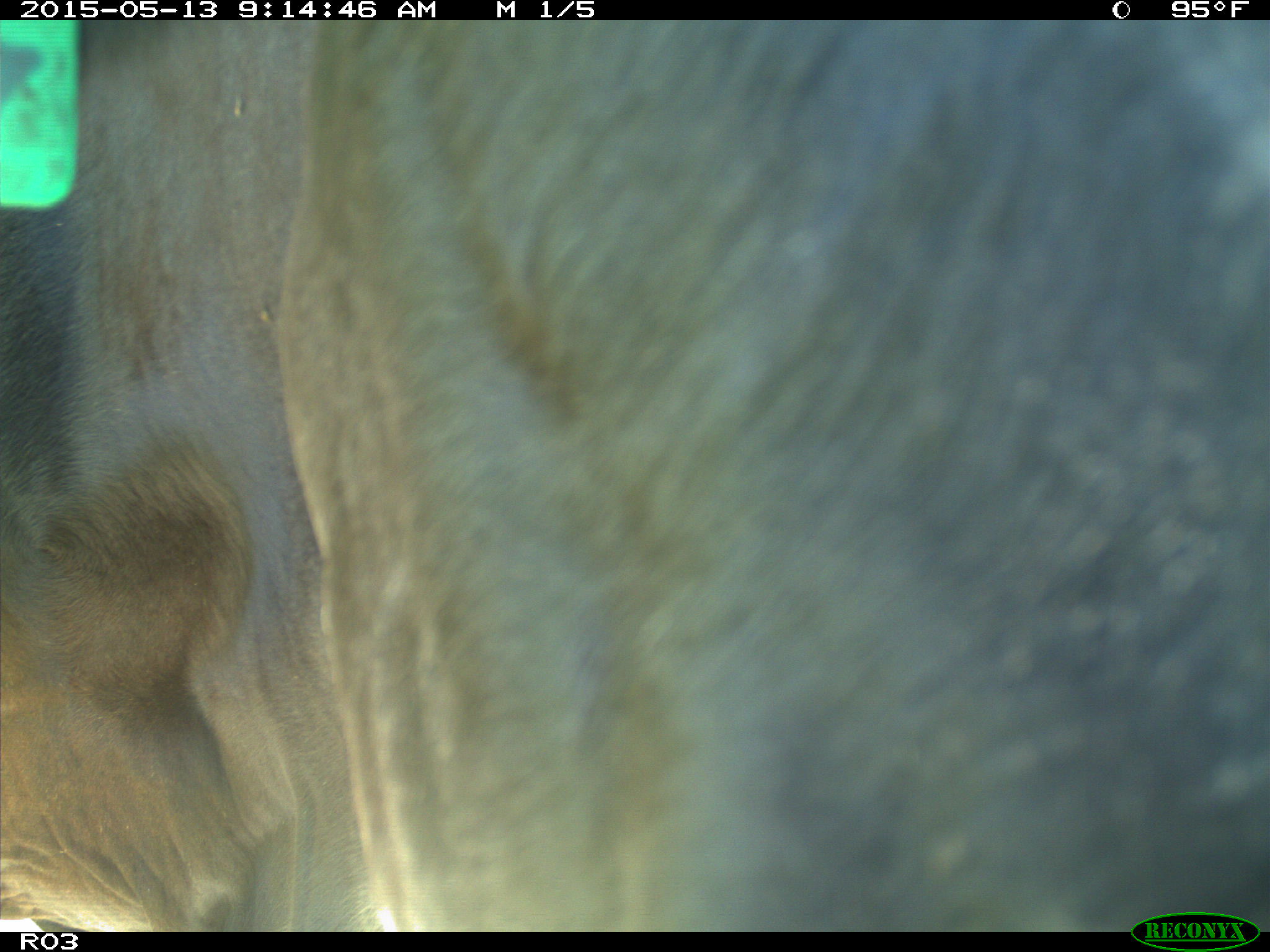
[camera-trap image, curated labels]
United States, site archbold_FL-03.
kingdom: Animalia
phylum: Chordata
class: Mammalia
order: Artiodactyla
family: Bovidae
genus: Bos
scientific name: Bos taurus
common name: domestic cow